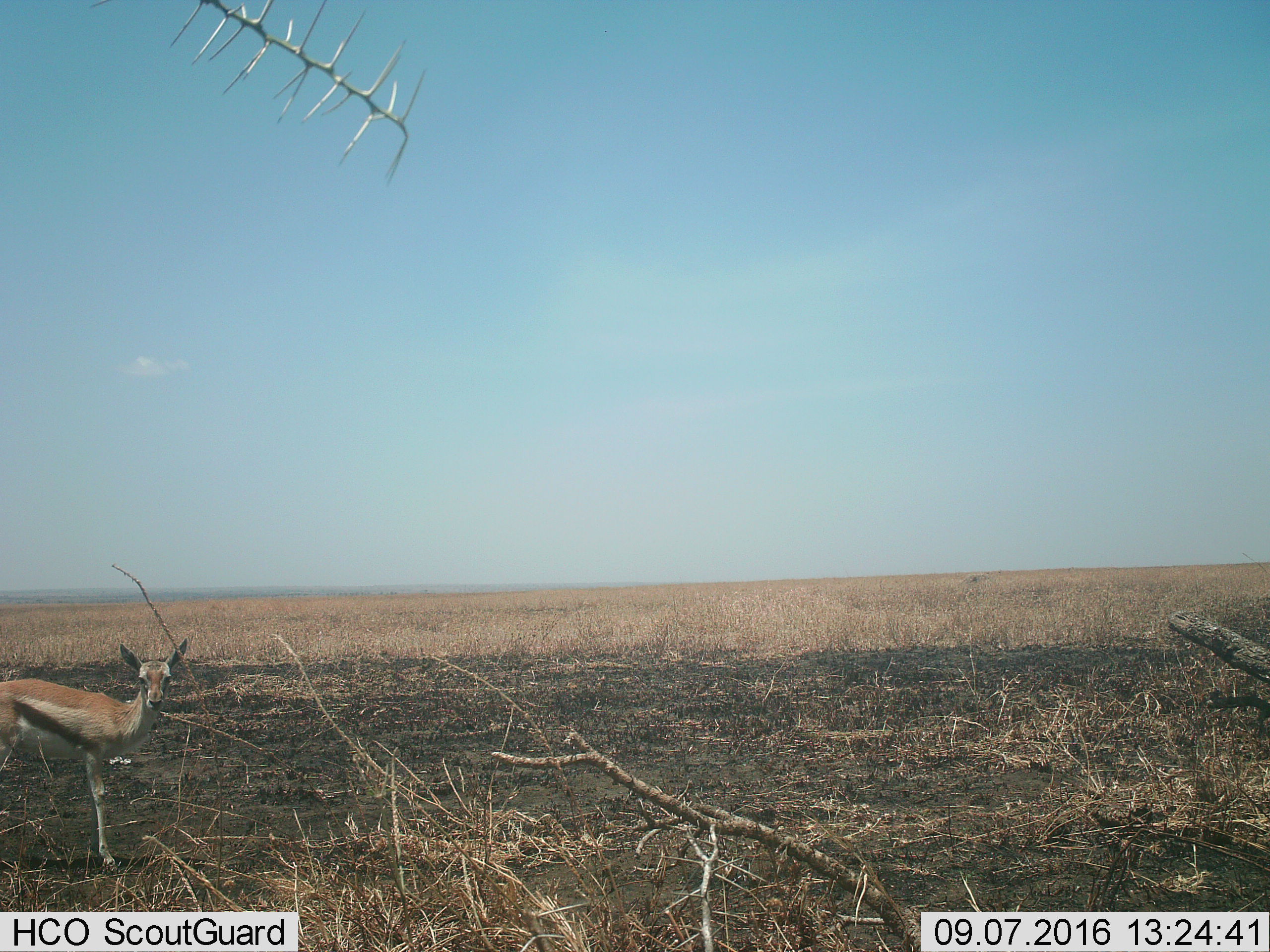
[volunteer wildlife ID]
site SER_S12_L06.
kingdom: Animalia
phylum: Chordata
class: Mammalia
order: Artiodactyla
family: Bovidae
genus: Eudorcas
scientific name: Eudorcas thomsonii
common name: thomson's gazelle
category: gazellethomsons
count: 1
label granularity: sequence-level